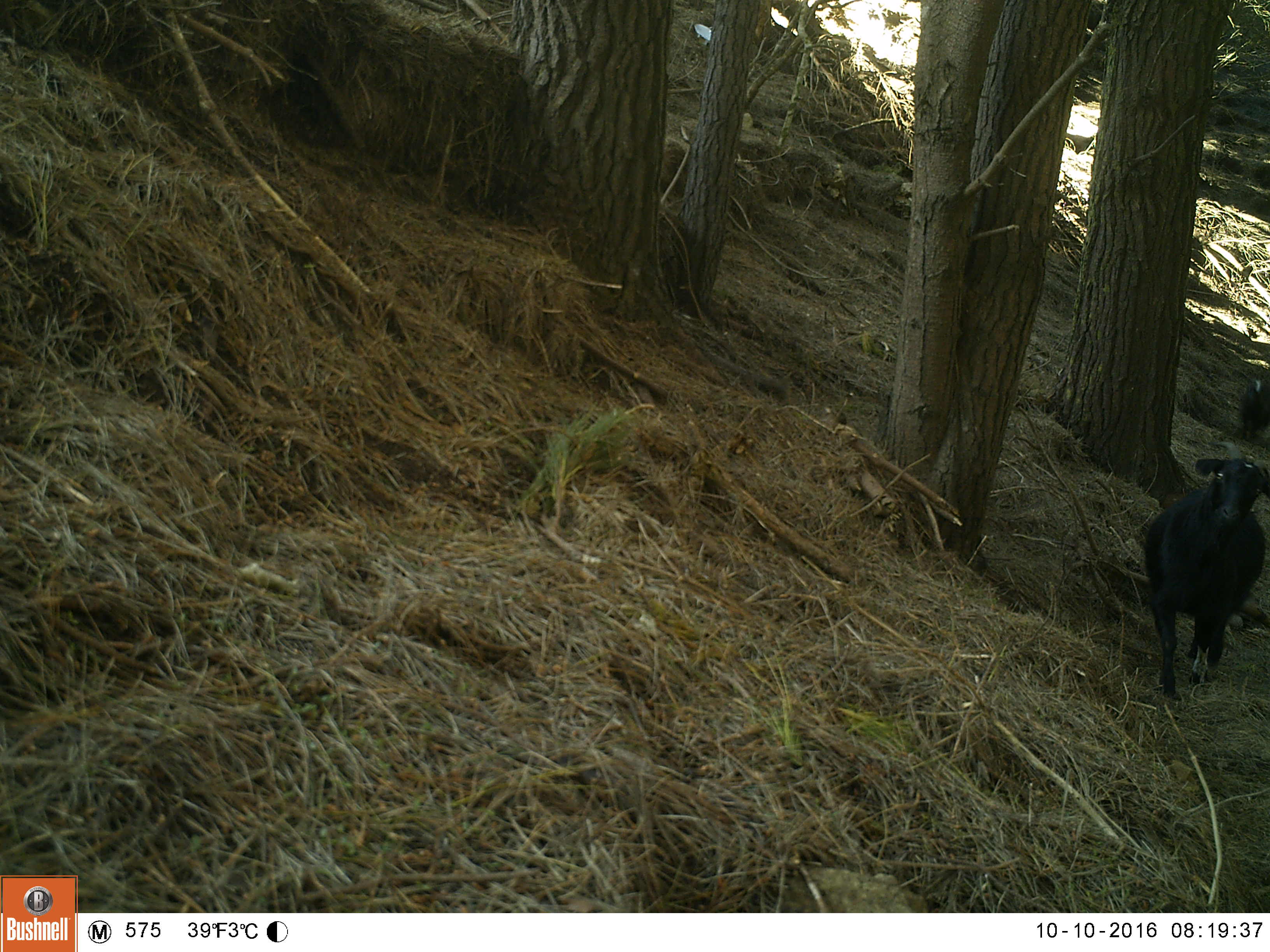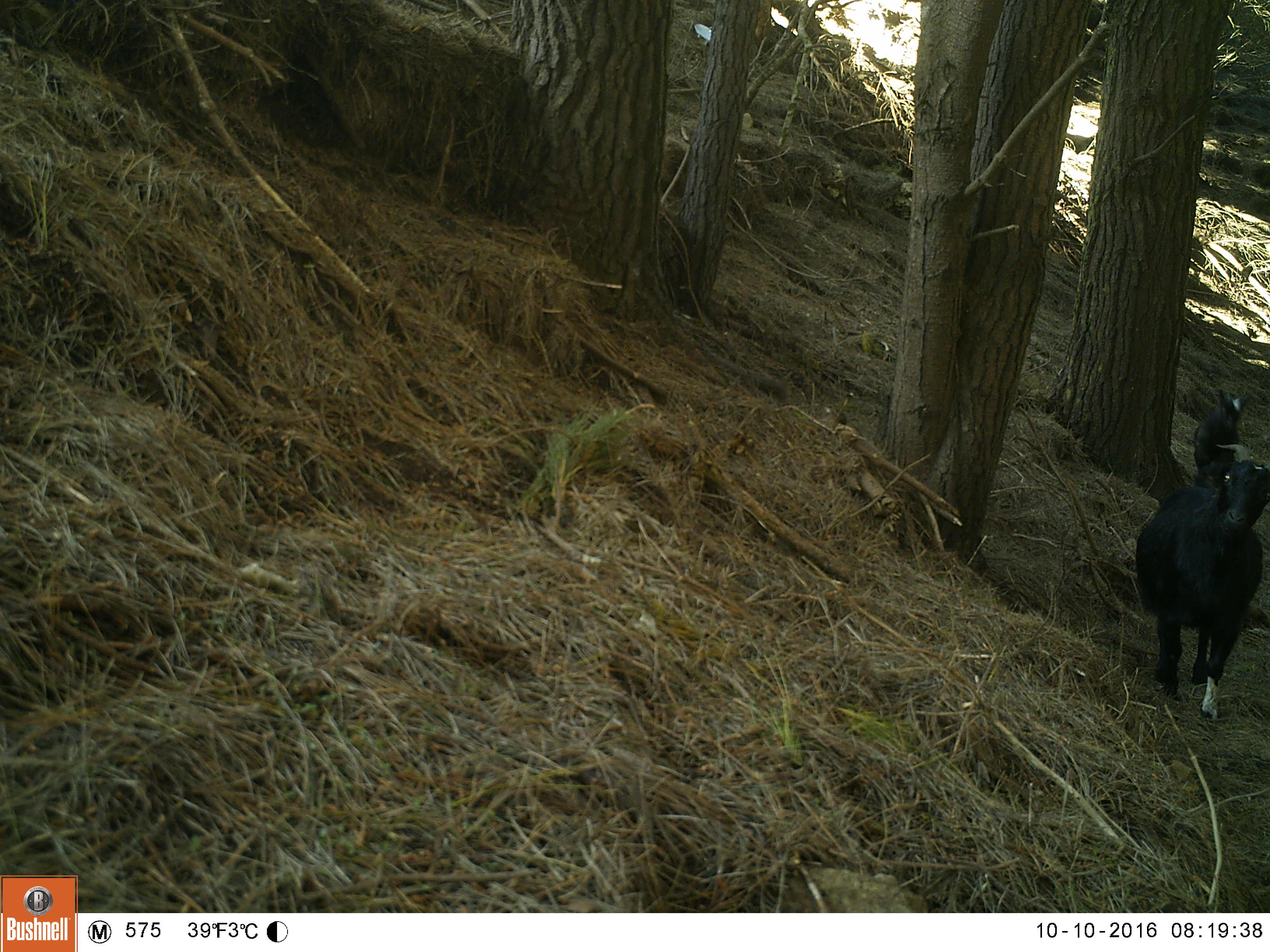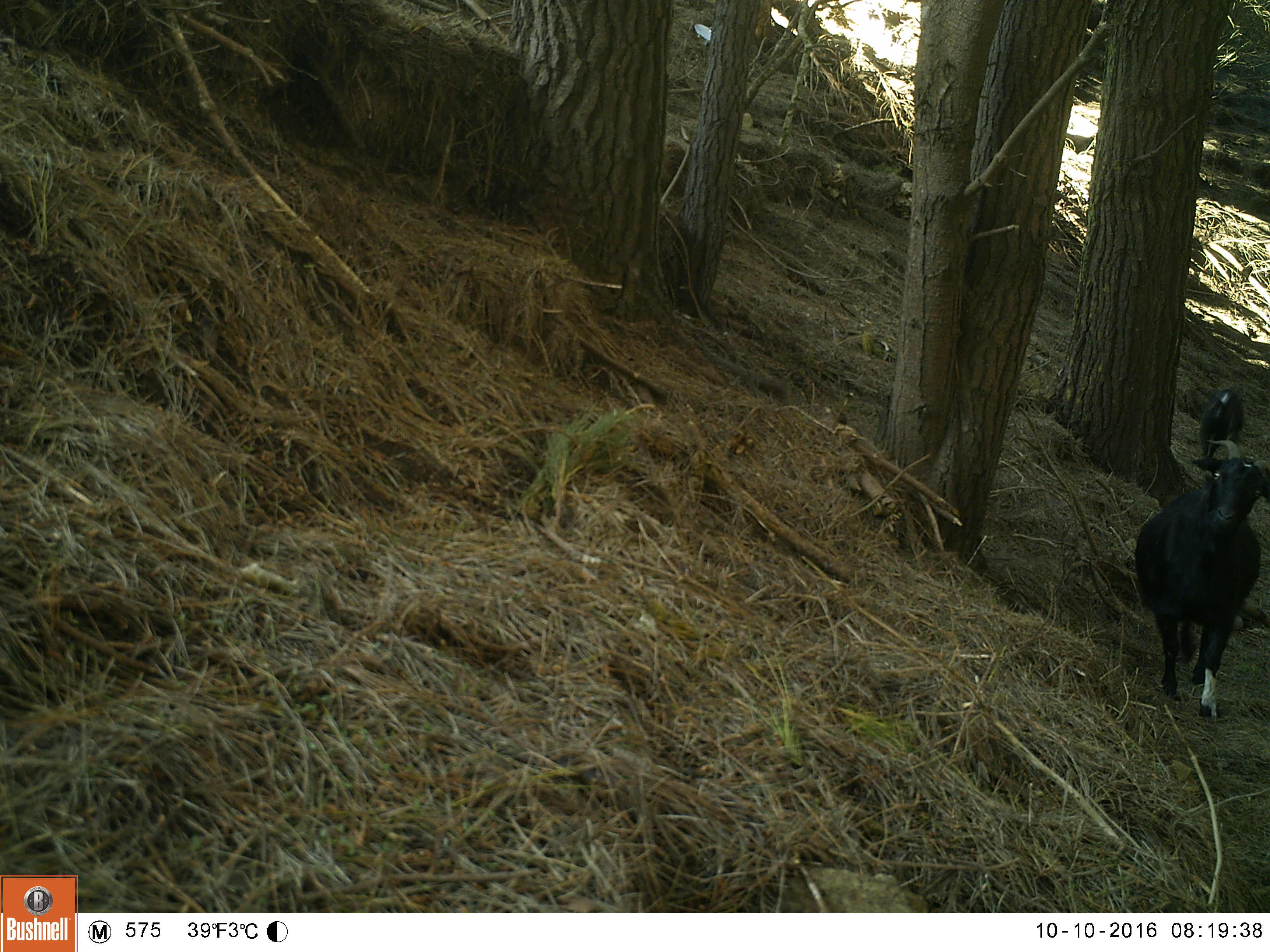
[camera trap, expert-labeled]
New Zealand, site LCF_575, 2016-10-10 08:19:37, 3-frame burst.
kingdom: Animalia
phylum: Chordata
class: Mammalia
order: Artiodactyla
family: Bovidae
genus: Capra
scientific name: Capra hircus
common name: goat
Goat (Capra hircus).